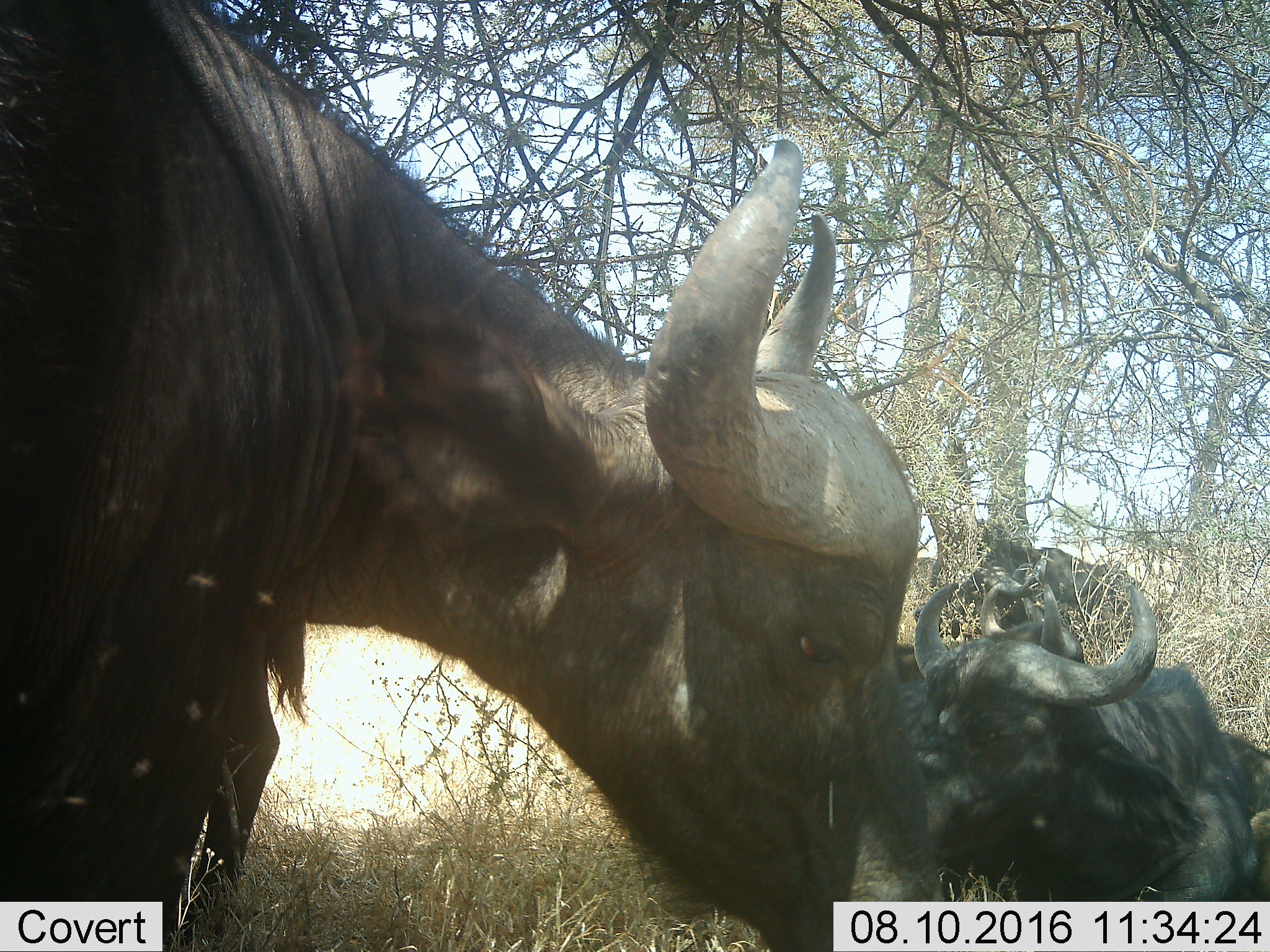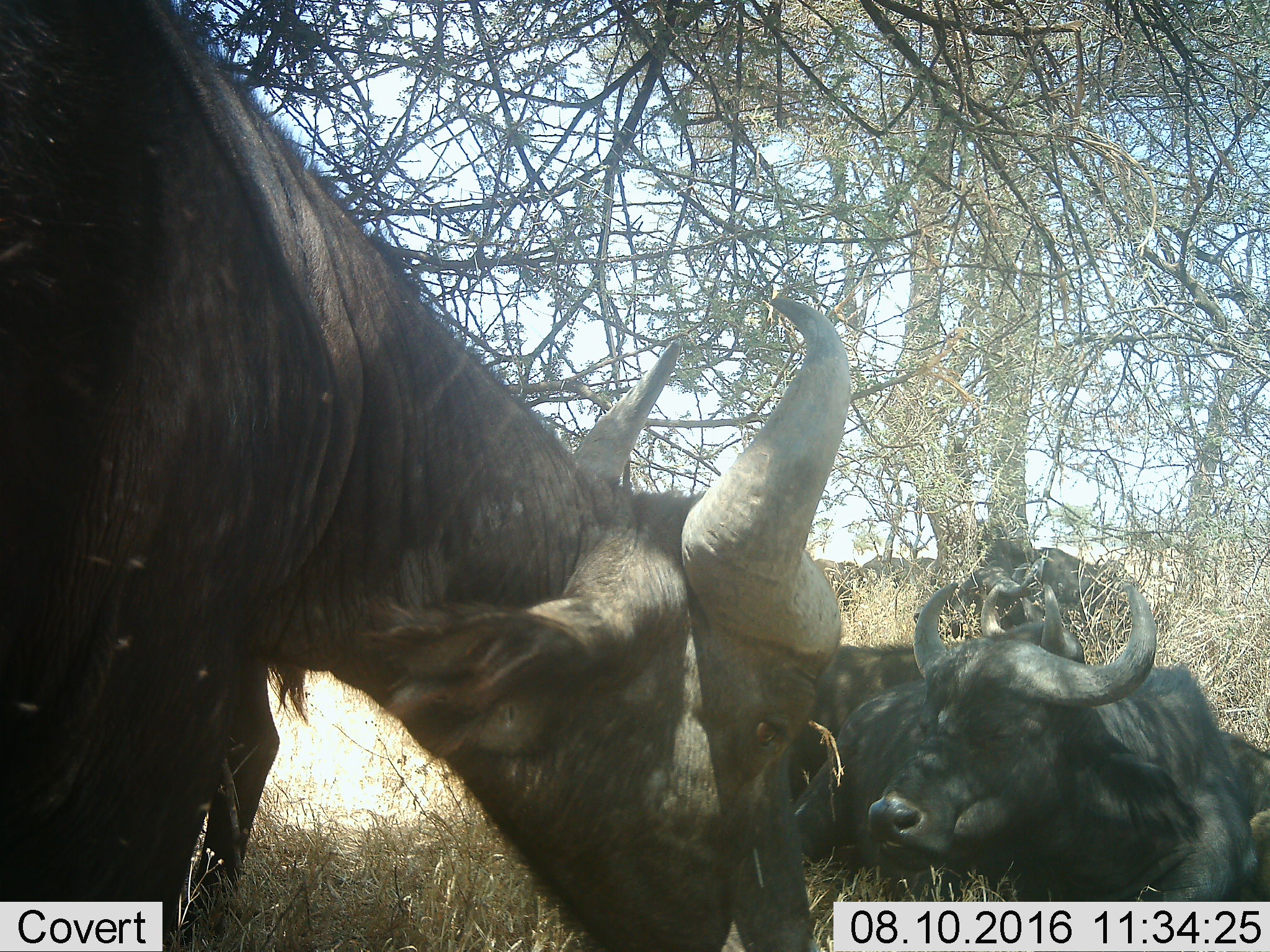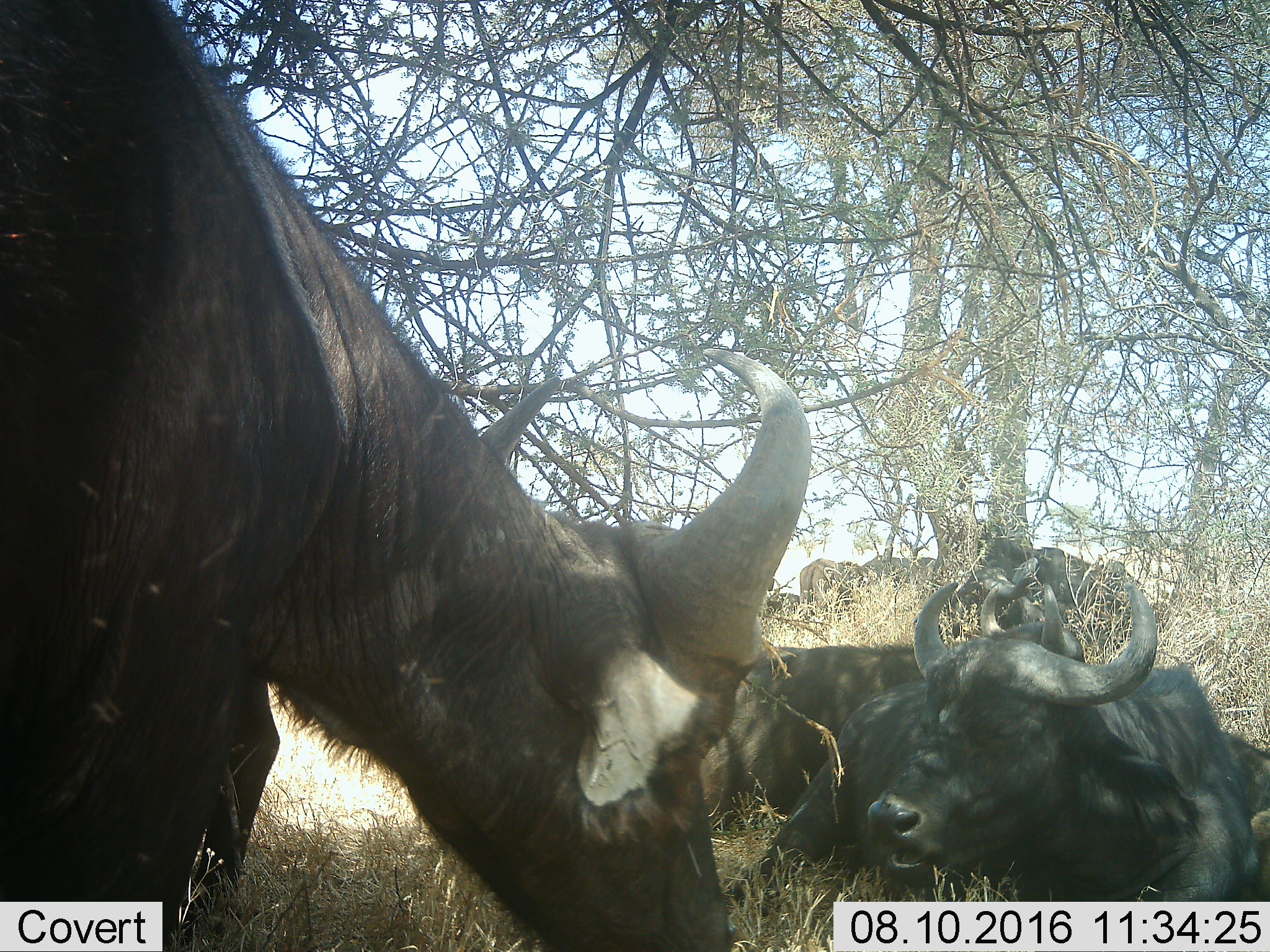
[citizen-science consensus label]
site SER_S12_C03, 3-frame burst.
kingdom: Animalia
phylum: Chordata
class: Mammalia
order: Artiodactyla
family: Bovidae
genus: Syncerus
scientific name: Syncerus caffer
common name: african buffalo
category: buffalo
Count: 4.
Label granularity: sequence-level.